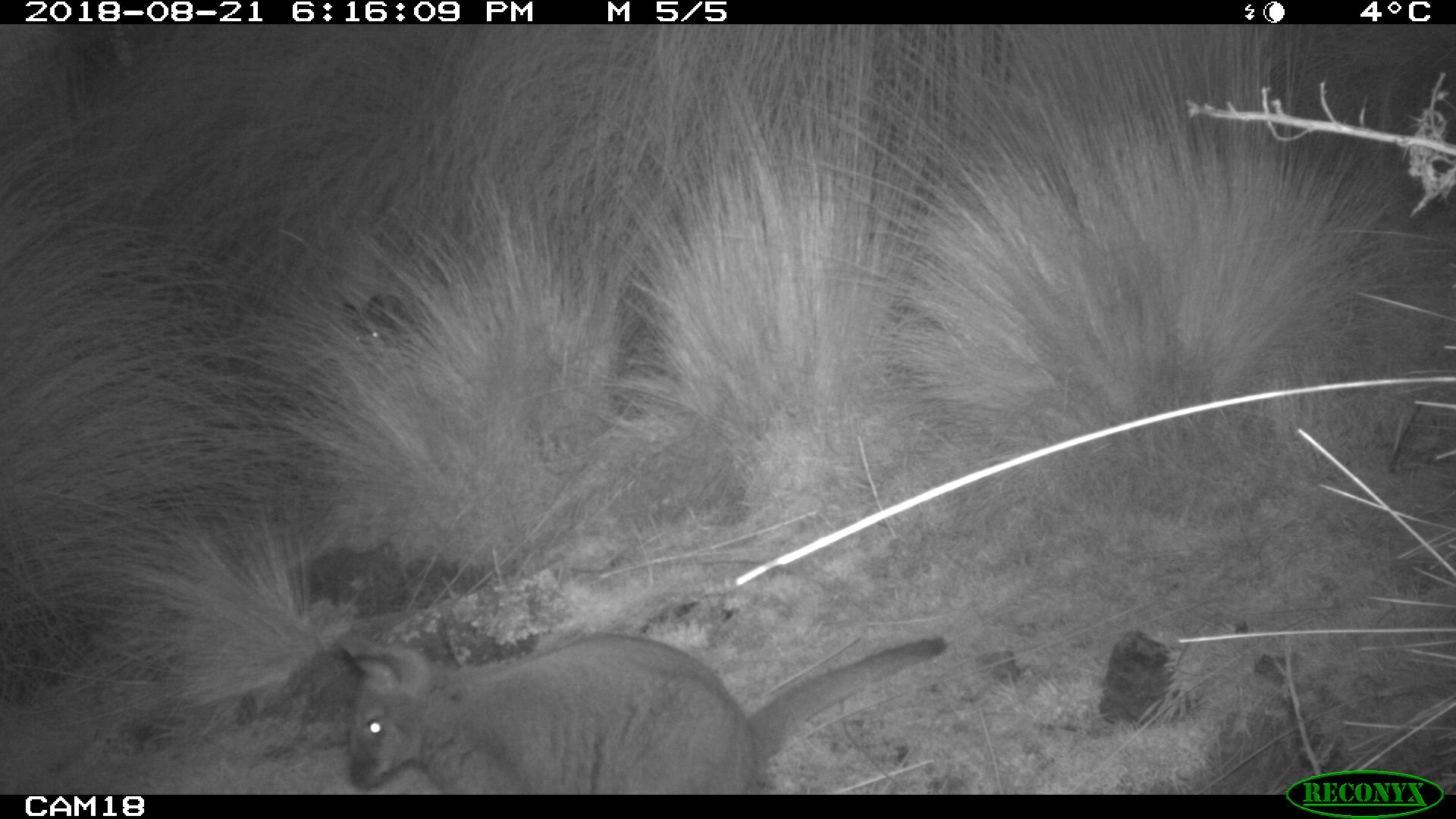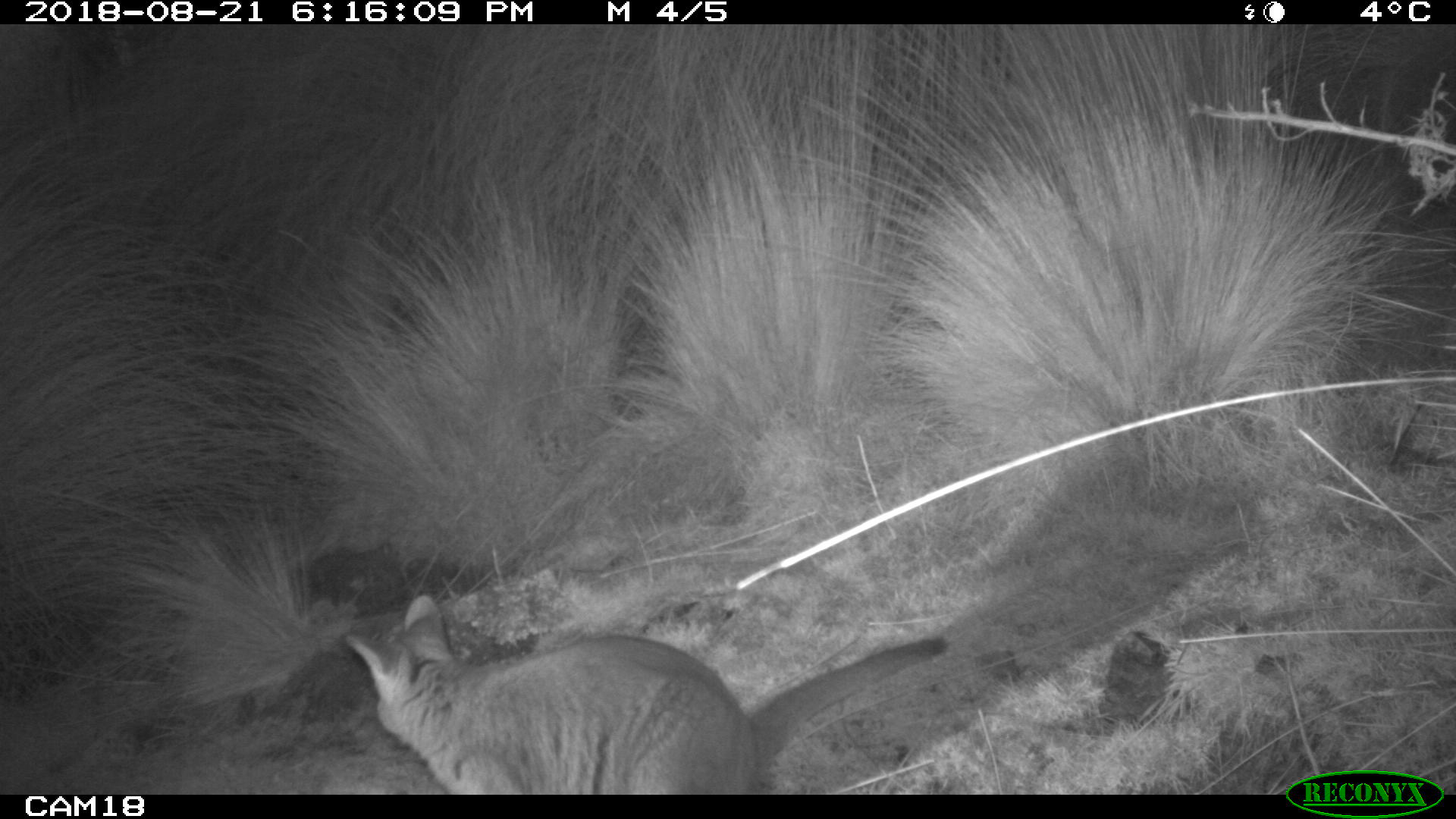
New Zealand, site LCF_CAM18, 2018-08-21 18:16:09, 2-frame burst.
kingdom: Animalia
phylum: Chordata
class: Mammalia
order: Diprotodontia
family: Macropodidae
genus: Notamacropus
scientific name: Notamacropus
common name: wallaby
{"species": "wallaby (Notamacropus)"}